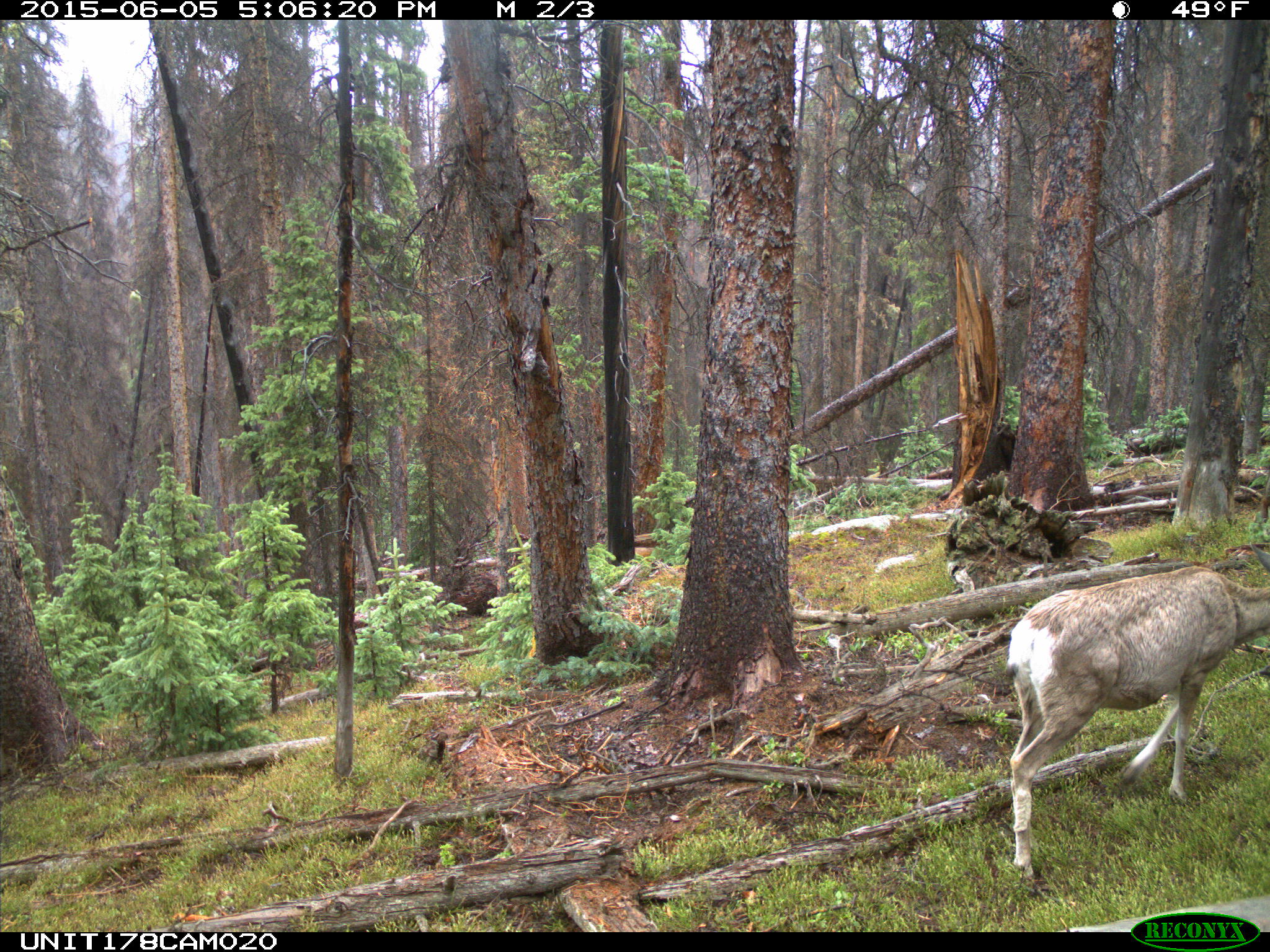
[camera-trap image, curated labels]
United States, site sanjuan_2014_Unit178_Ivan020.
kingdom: Animalia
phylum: Chordata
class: Mammalia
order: Artiodactyla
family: Cervidae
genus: Odocoileus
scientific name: Odocoileus hemionus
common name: mule deer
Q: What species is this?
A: Odocoileus hemionus (mule deer).